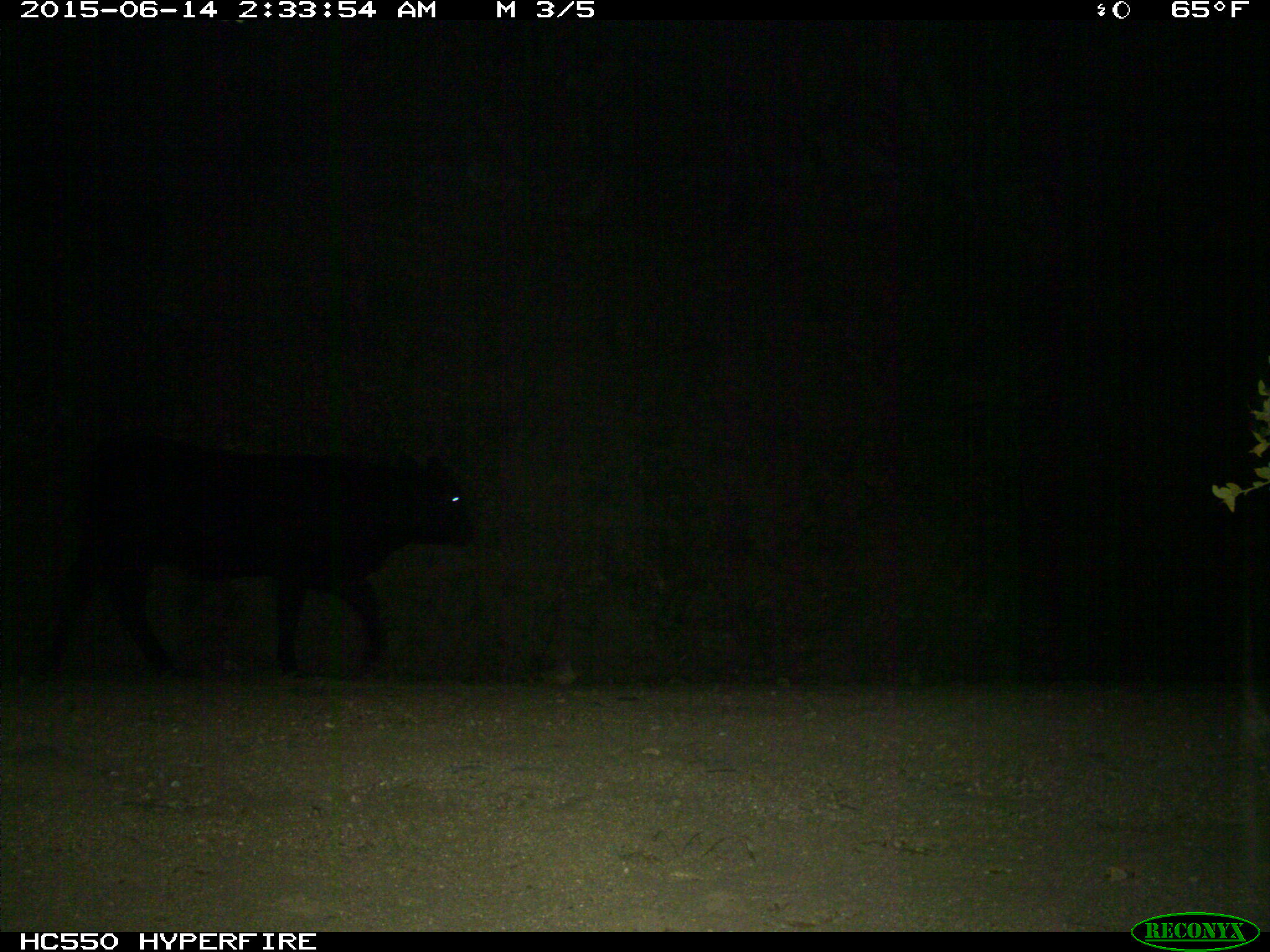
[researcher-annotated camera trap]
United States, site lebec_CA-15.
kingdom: Animalia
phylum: Chordata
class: Mammalia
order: Artiodactyla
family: Bovidae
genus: Bos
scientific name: Bos taurus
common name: domestic cow